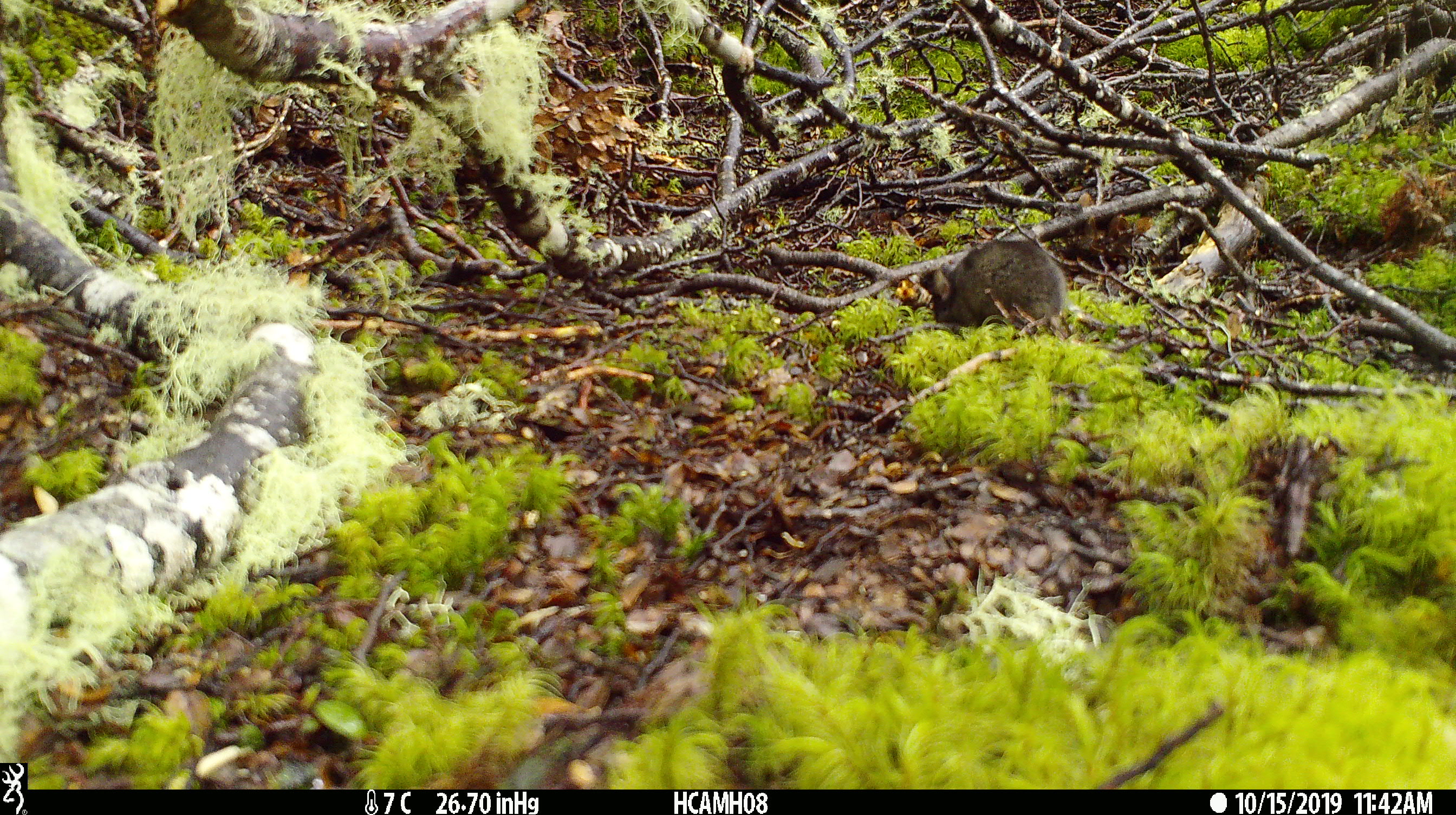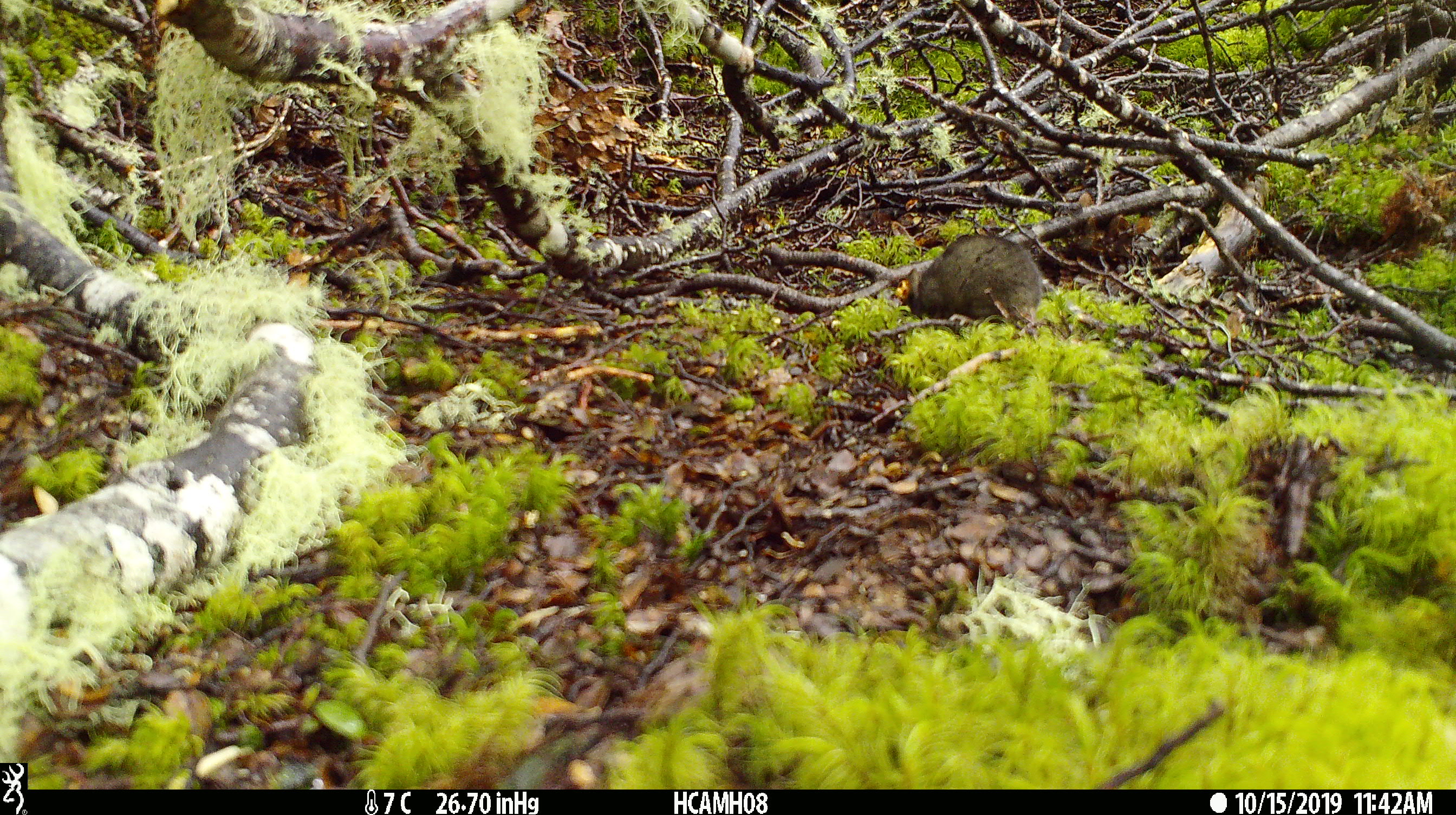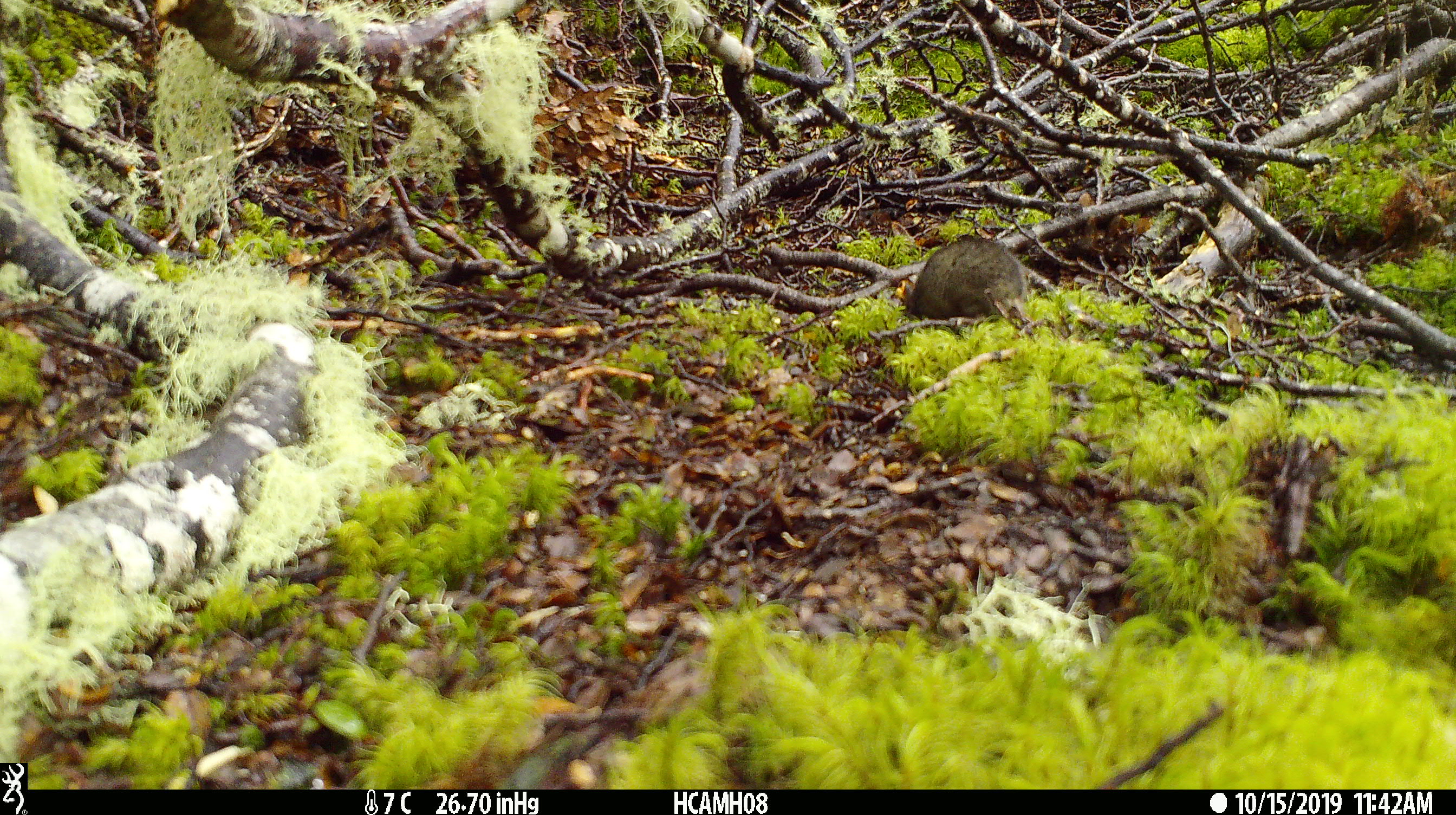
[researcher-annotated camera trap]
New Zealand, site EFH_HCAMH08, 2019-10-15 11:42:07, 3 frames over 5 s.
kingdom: Animalia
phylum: Chordata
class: Mammalia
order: Rodentia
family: Muridae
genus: Mus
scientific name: Mus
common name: mouse